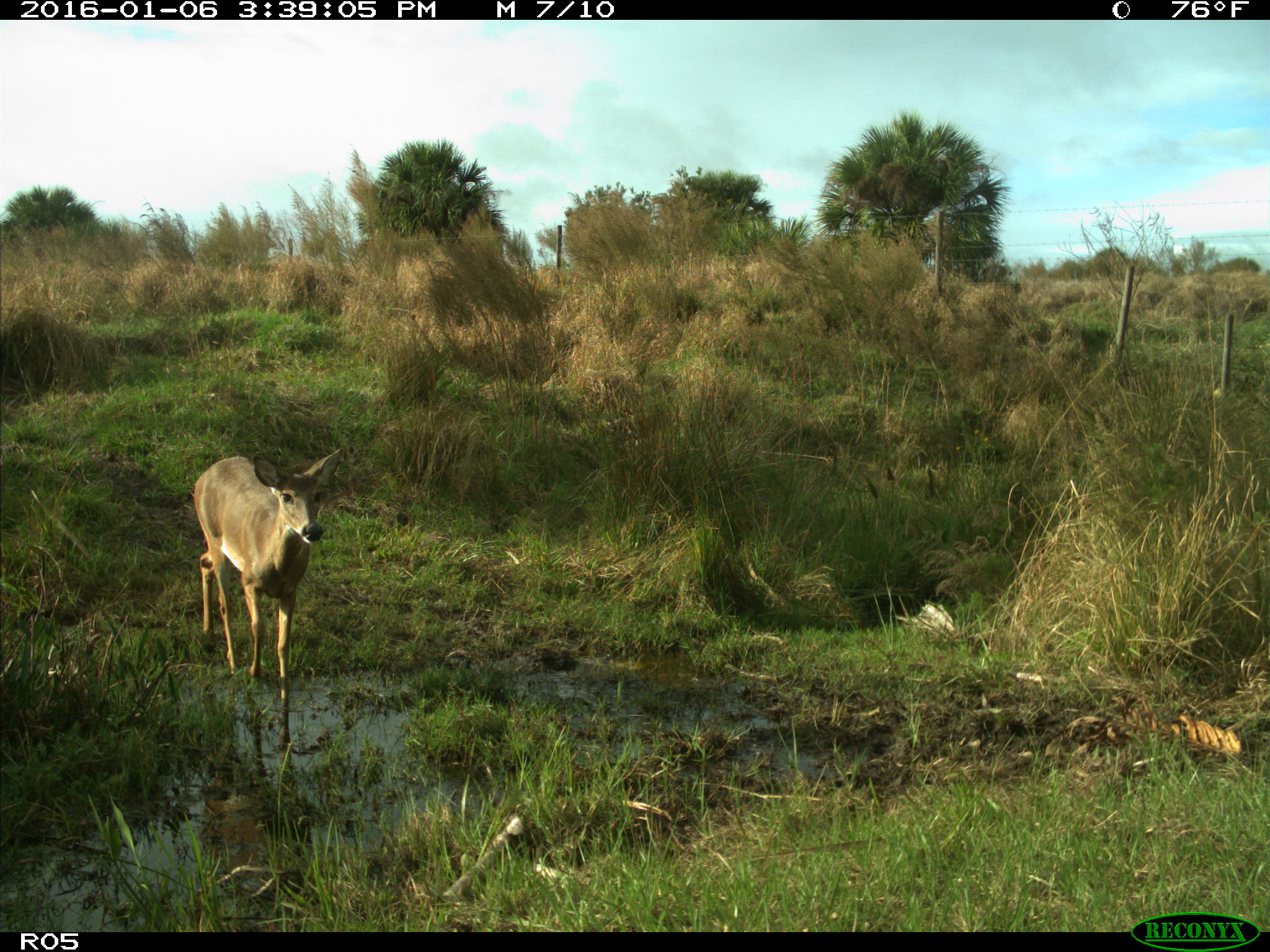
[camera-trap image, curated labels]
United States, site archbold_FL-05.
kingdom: Animalia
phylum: Chordata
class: Mammalia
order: Artiodactyla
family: Cervidae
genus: Odocoileus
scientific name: Odocoileus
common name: deer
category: unidentified deer